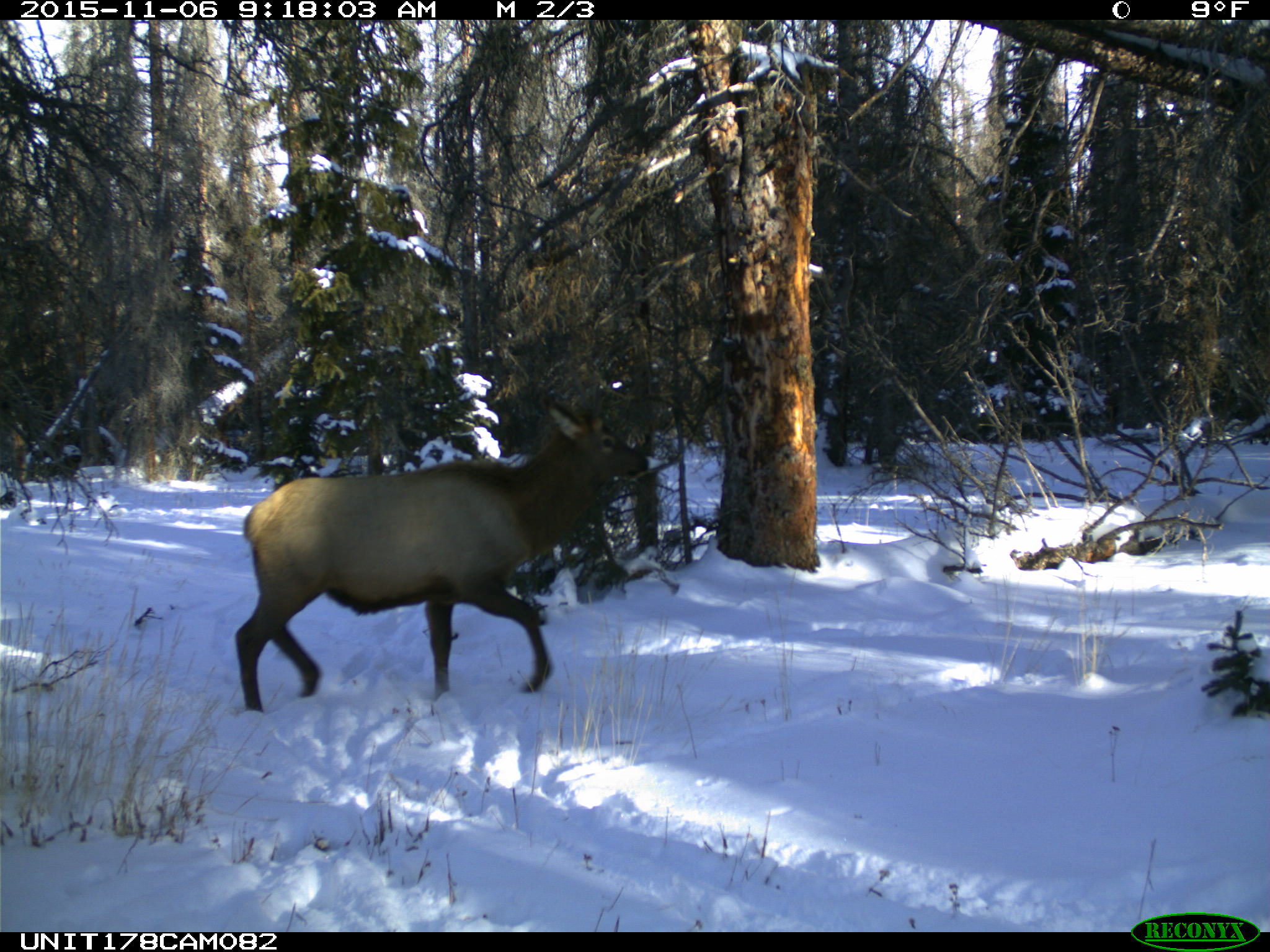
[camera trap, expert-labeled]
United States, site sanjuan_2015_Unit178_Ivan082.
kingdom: Animalia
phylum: Chordata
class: Mammalia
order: Artiodactyla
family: Cervidae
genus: Cervus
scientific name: Cervus elaphus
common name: red deer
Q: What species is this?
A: Cervus elaphus (red deer).